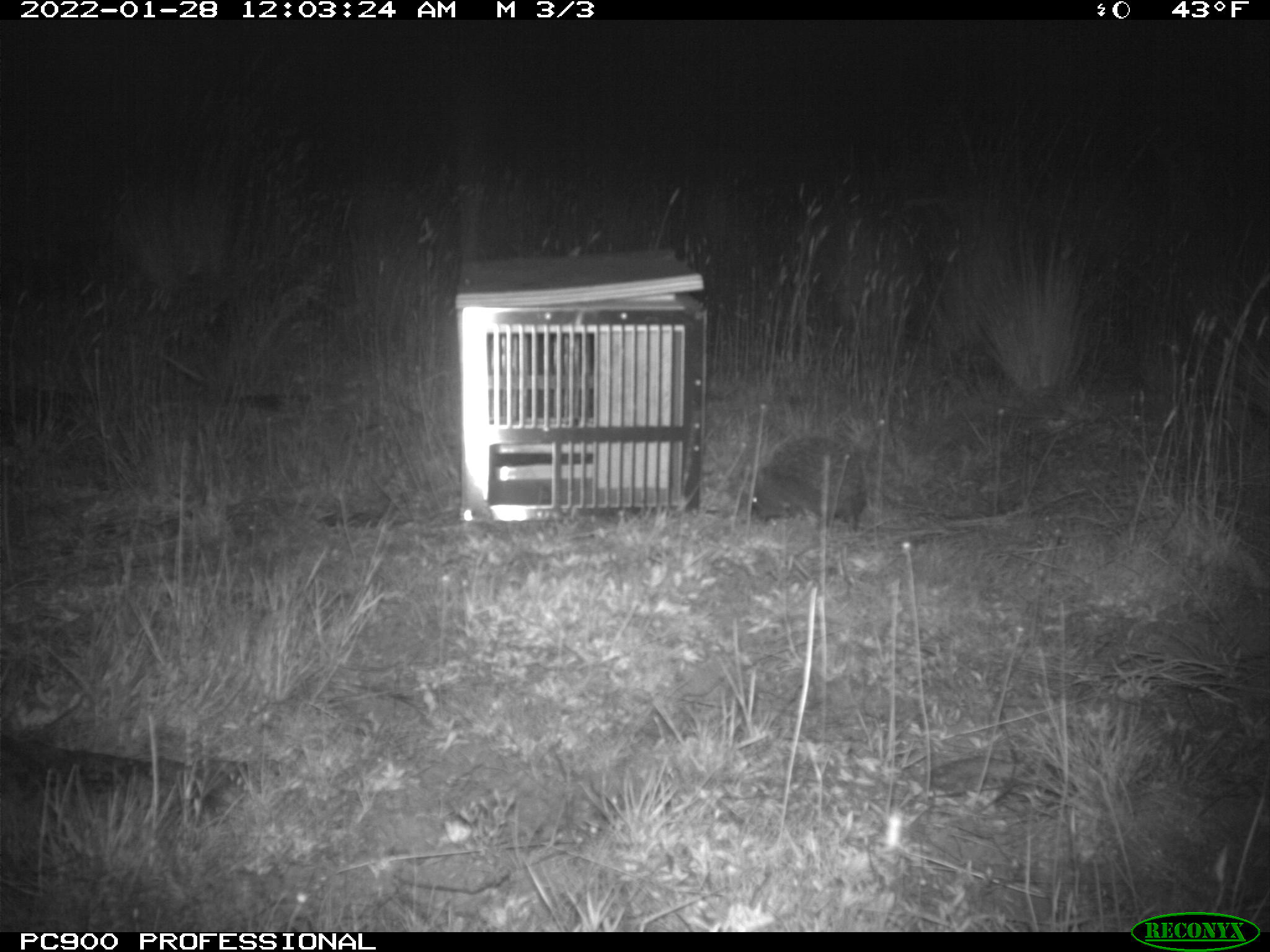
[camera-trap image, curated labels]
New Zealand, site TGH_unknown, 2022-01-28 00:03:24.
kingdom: Animalia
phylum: Chordata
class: Mammalia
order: Eulipotyphla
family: Erinaceidae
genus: Erinaceus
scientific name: Erinaceus europaeus europaeus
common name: european hedgehog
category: hedgehog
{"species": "hedgehog (european hedgehog) (Erinaceus europaeus europaeus)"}